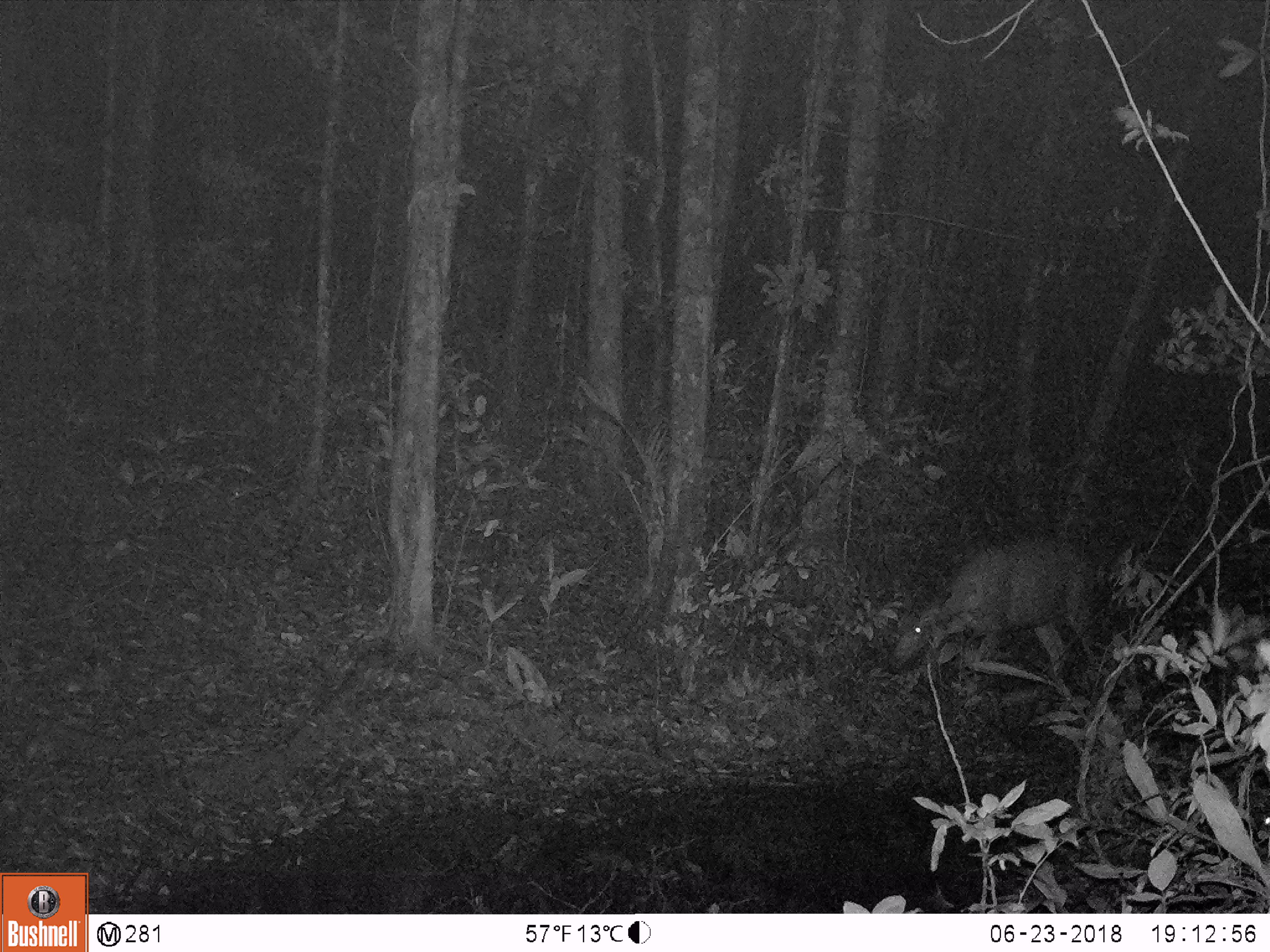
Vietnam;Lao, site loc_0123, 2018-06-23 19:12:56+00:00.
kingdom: Animalia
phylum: Chordata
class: Mammalia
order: Artiodactyla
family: Cervidae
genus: Rusa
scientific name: Rusa unicolor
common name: sambar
Sambar (Rusa unicolor). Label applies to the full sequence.